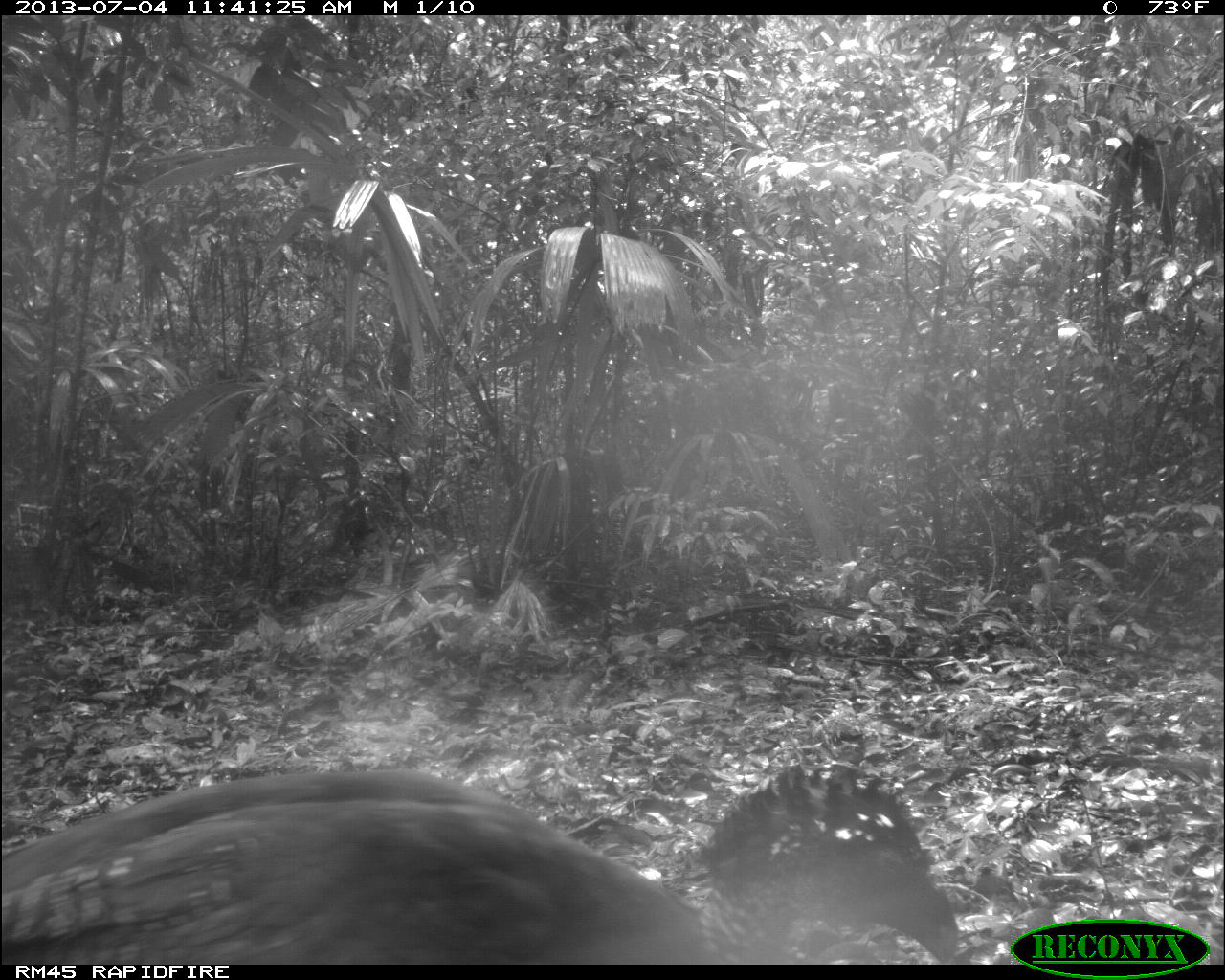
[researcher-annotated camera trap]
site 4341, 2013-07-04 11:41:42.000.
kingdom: Animalia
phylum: Chordata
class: Aves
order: Galliformes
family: Cracidae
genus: Crax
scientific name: Crax rubra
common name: great curassow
Crax rubra (great curassow), count 1, sex female.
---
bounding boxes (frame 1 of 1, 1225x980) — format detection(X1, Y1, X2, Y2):
crax rubra: detection(0, 757, 967, 964)